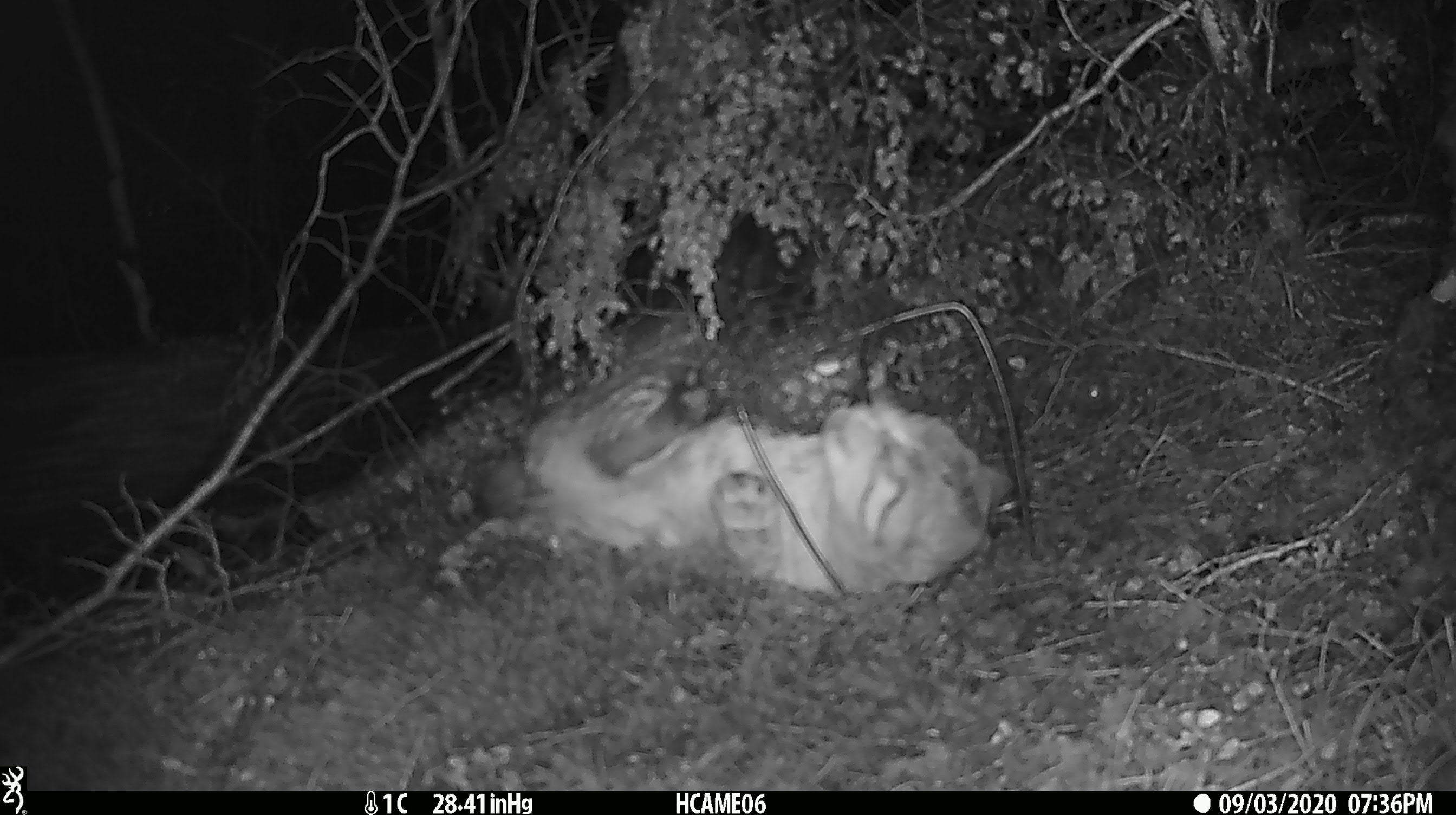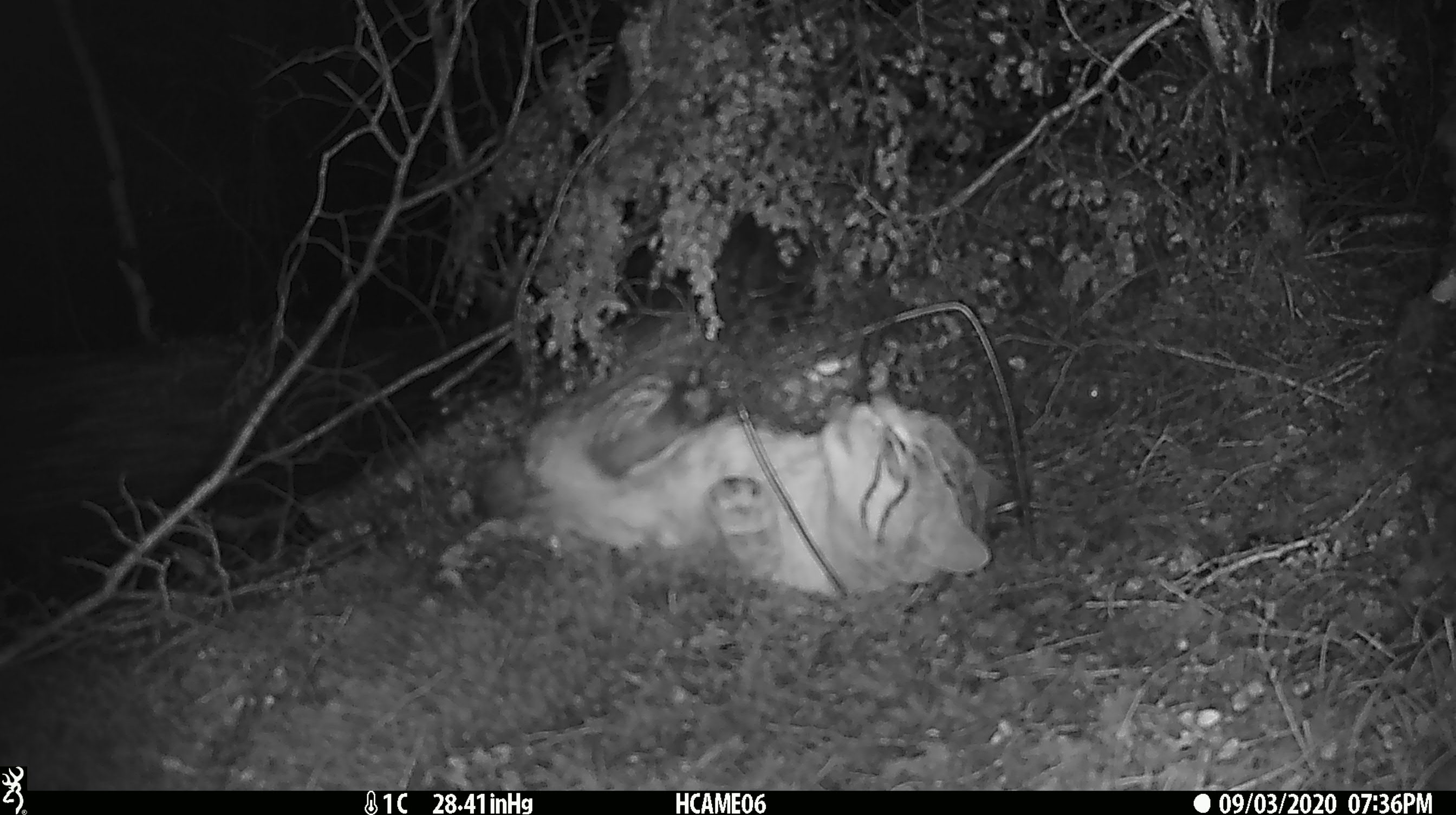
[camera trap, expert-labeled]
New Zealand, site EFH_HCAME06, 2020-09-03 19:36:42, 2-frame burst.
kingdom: Animalia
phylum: Chordata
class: Mammalia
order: Carnivora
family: Felidae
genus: Felis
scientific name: Felis catus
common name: domestic cat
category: cat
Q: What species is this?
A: Cat (domestic cat) (Felis catus).